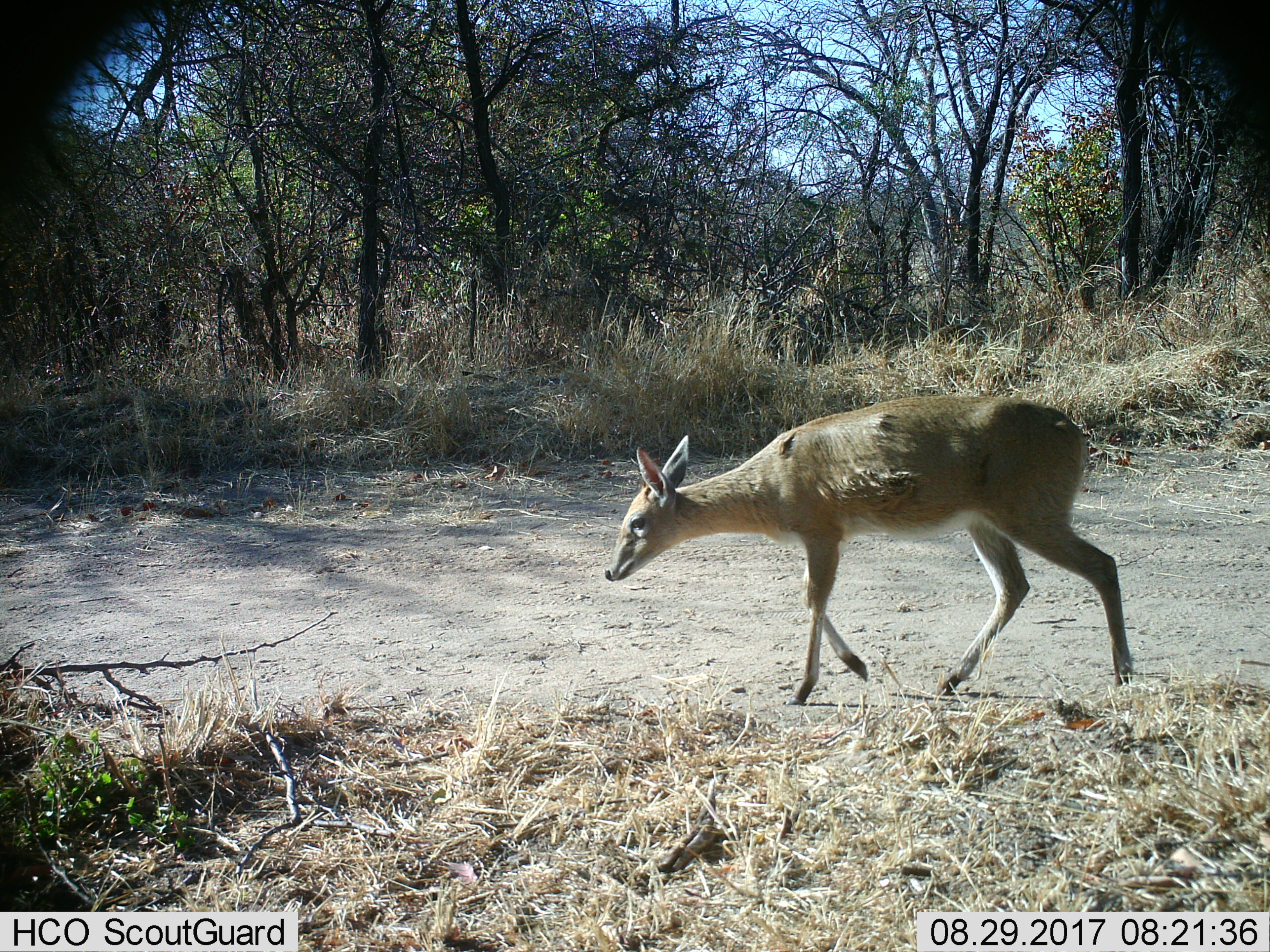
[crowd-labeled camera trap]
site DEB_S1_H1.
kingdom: Animalia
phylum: Chordata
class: Mammalia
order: Artiodactyla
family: Bovidae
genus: Sylvicapra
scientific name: Sylvicapra grimmia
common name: common duiker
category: duikercommongrey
Duikercommongrey (common duiker) (Sylvicapra grimmia), count 1. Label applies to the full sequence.